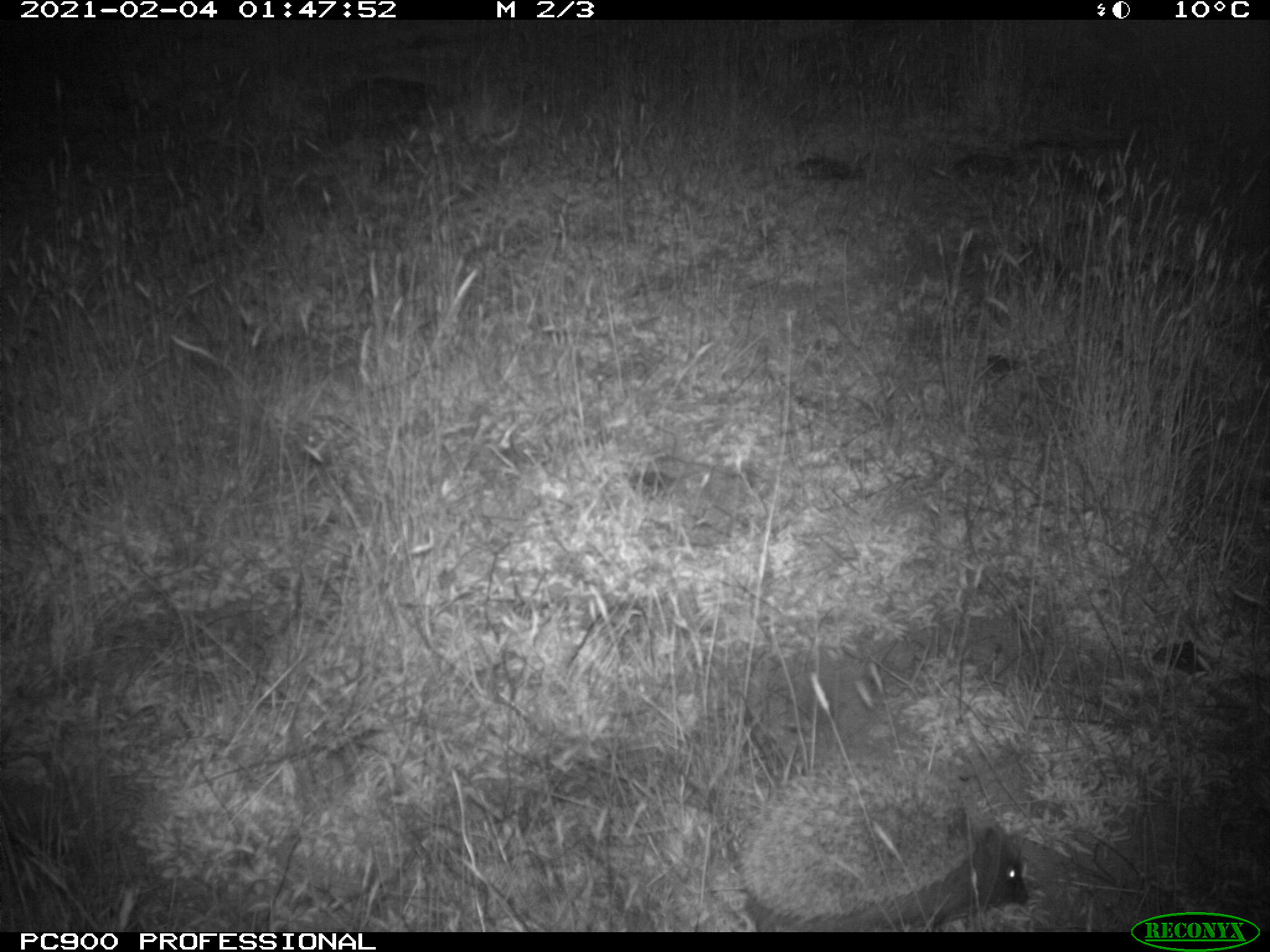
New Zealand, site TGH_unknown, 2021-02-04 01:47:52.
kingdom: Animalia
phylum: Chordata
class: Mammalia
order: Eulipotyphla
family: Erinaceidae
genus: Erinaceus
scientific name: Erinaceus europaeus europaeus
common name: european hedgehog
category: hedgehog